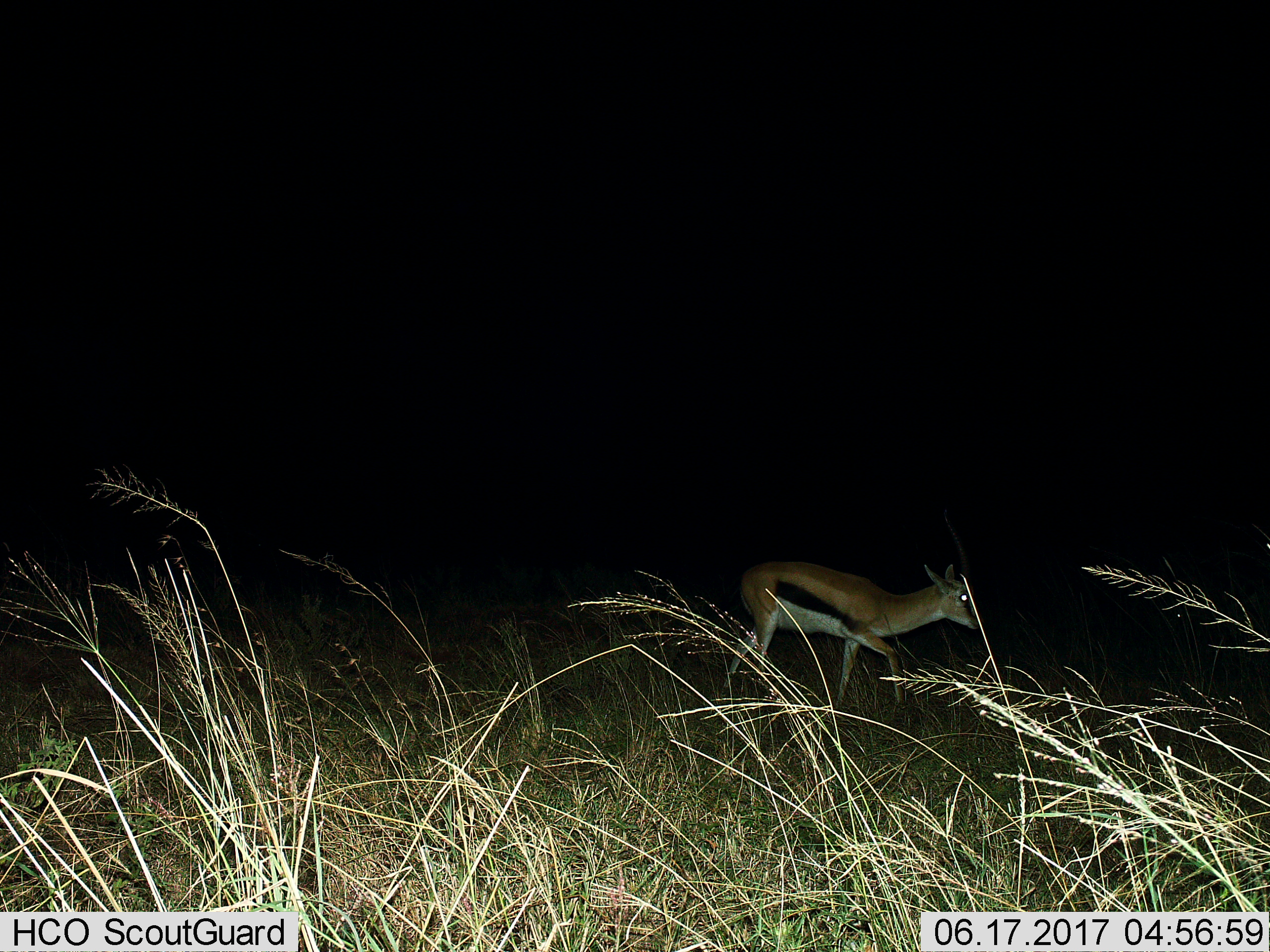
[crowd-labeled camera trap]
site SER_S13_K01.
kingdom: Animalia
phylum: Chordata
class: Mammalia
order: Artiodactyla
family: Bovidae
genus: Eudorcas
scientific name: Eudorcas thomsonii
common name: thomson's gazelle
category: gazellethomsons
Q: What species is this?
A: Gazellethomsons (thomson's gazelle) (Eudorcas thomsonii).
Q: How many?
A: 1.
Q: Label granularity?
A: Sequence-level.